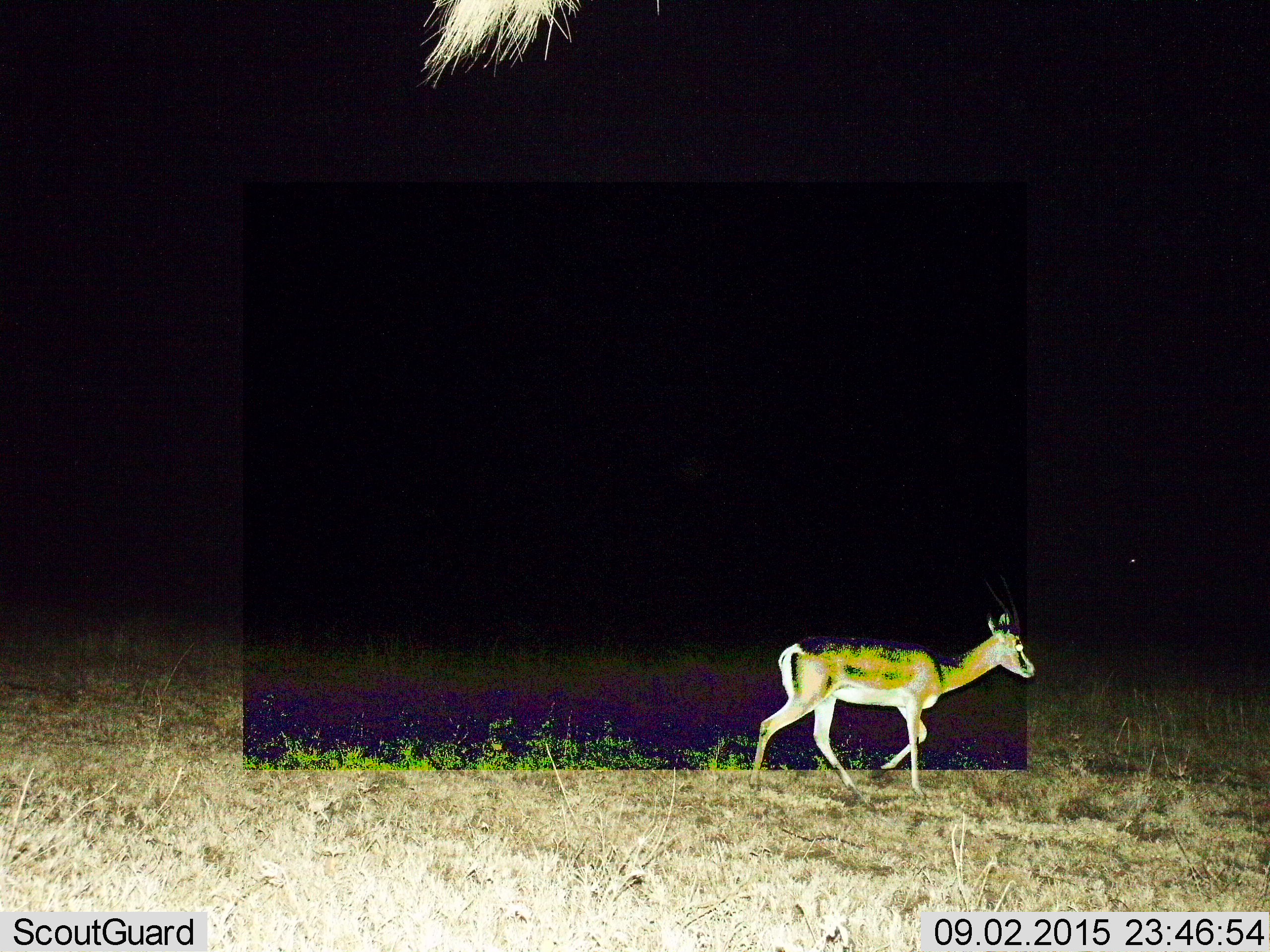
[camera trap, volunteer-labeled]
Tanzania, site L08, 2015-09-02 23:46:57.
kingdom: Animalia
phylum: Chordata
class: Mammalia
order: Artiodactyla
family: Bovidae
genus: Nanger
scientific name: Nanger granti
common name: grant's gazelle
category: gazellegrants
Gazellegrants (grant's gazelle) (Nanger granti), count 1. Behavior (volunteer vote fractions): standing 20%, resting 0%, moving 100%, interacting 0%. Young present (vote fraction): 0%. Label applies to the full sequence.